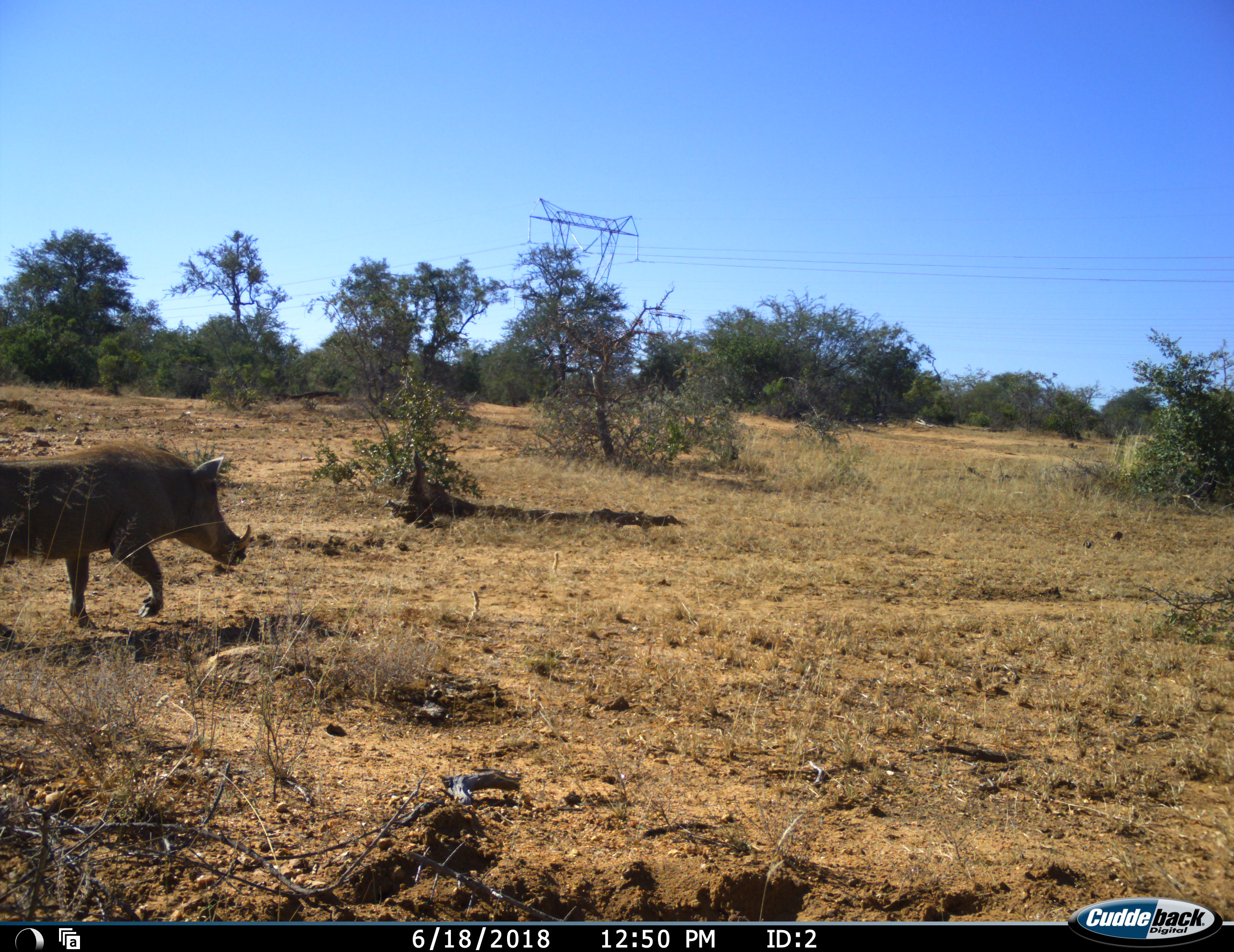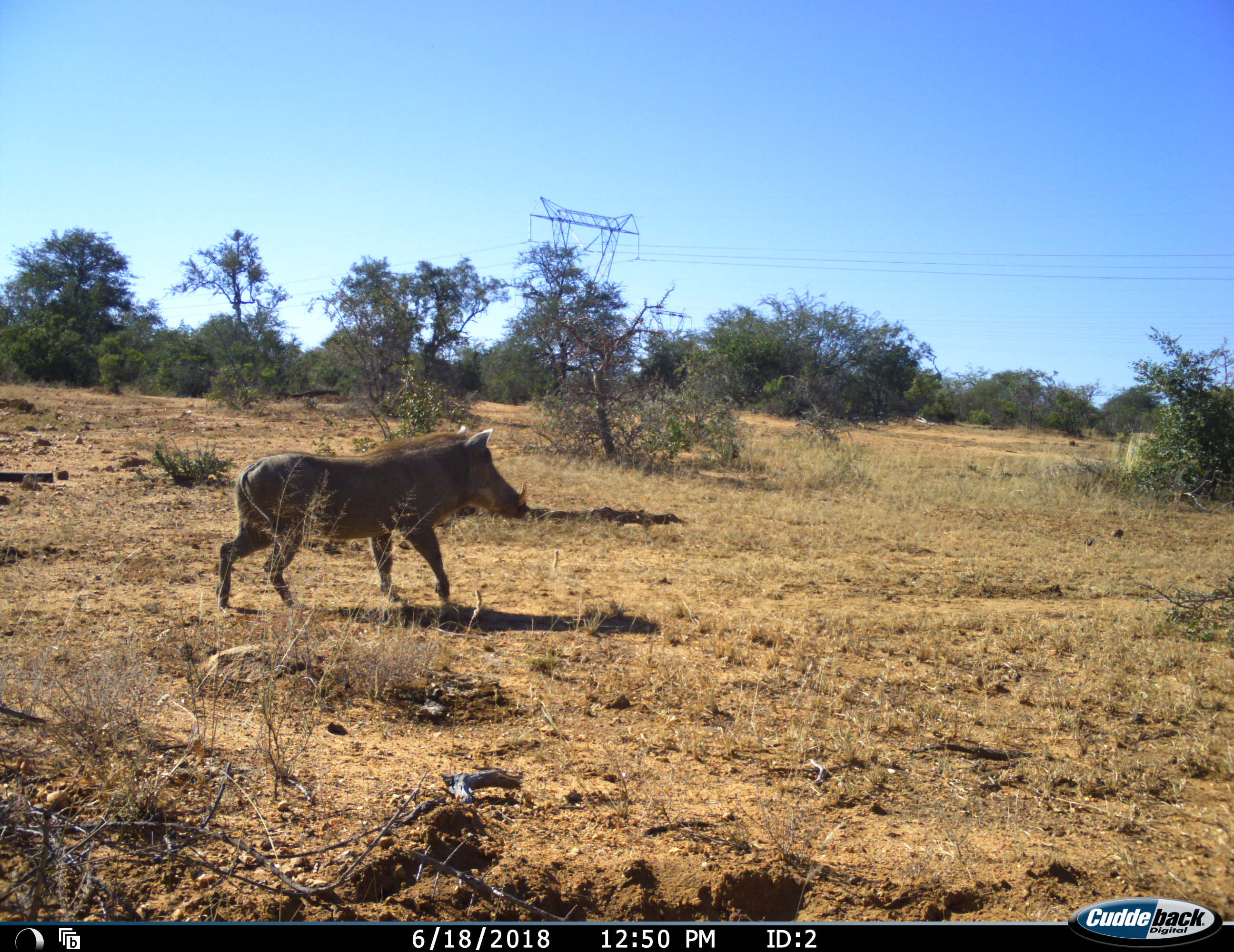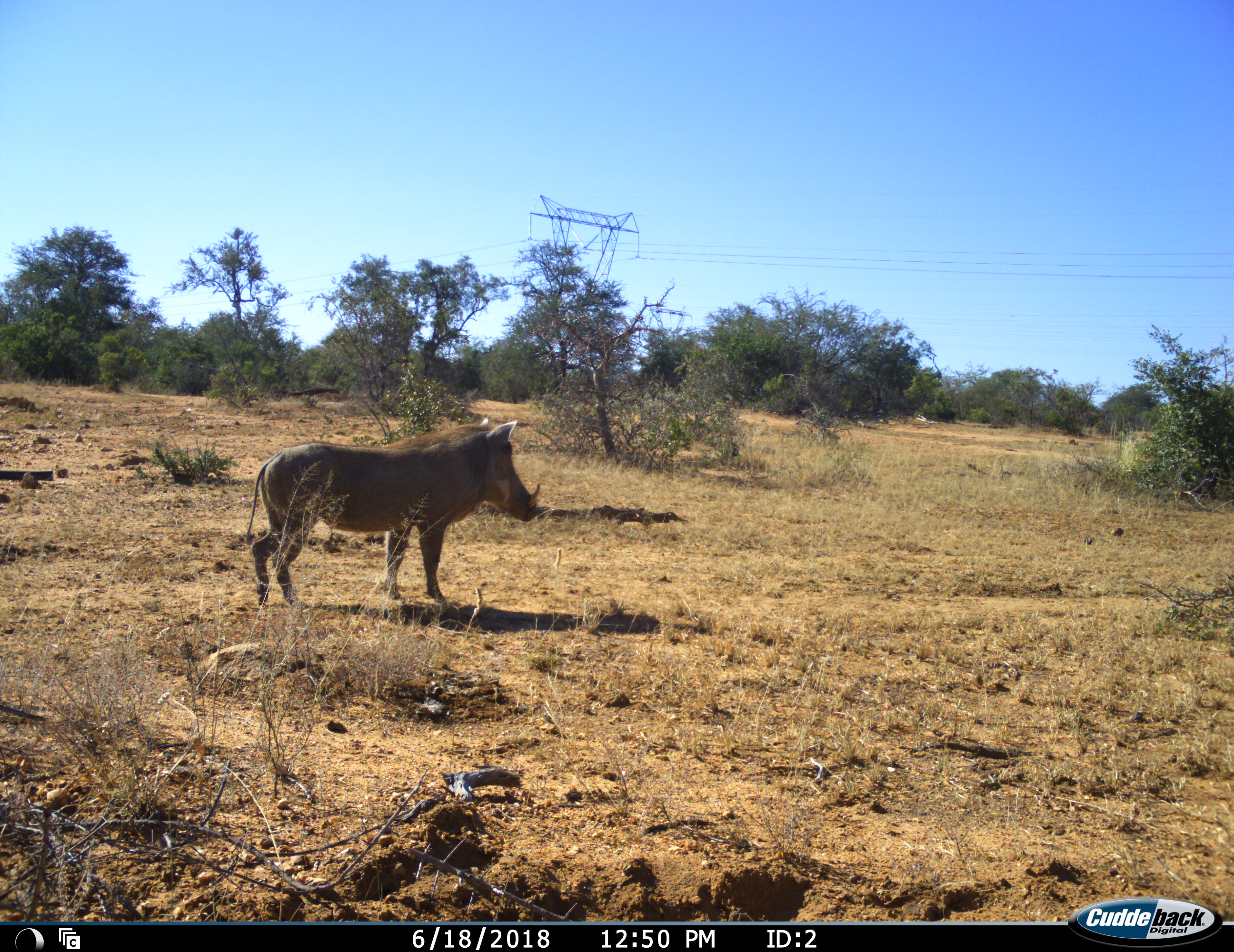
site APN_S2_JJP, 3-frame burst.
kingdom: Animalia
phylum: Chordata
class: Mammalia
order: Artiodactyla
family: Suidae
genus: Phacochoerus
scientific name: Phacochoerus africanus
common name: warthog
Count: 1.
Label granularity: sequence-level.